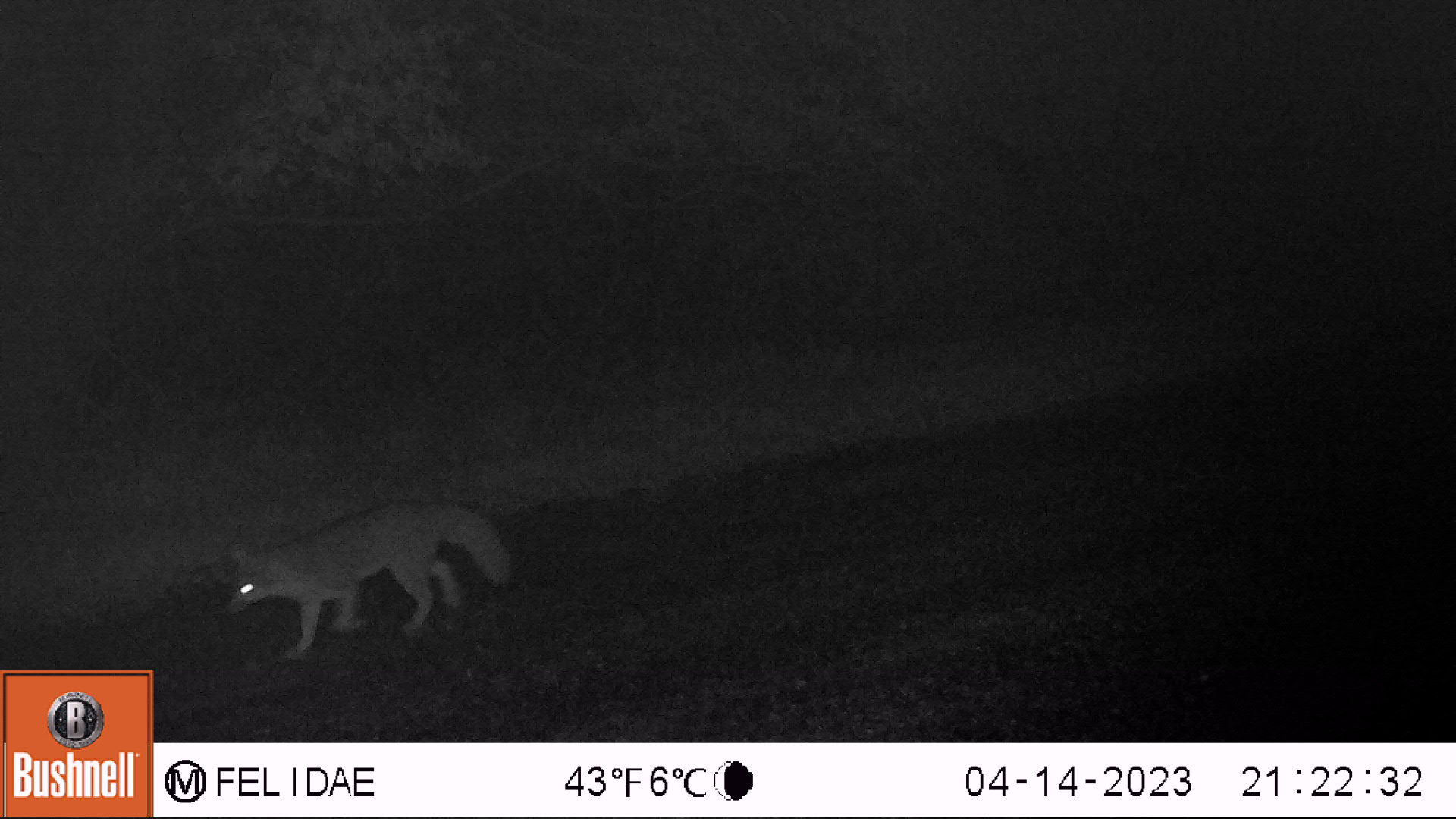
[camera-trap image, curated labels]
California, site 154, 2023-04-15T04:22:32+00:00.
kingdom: Animalia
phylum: Chordata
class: Mammalia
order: Carnivora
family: Canidae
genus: Urocyon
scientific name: Urocyon cinereoargenteus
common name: gray fox